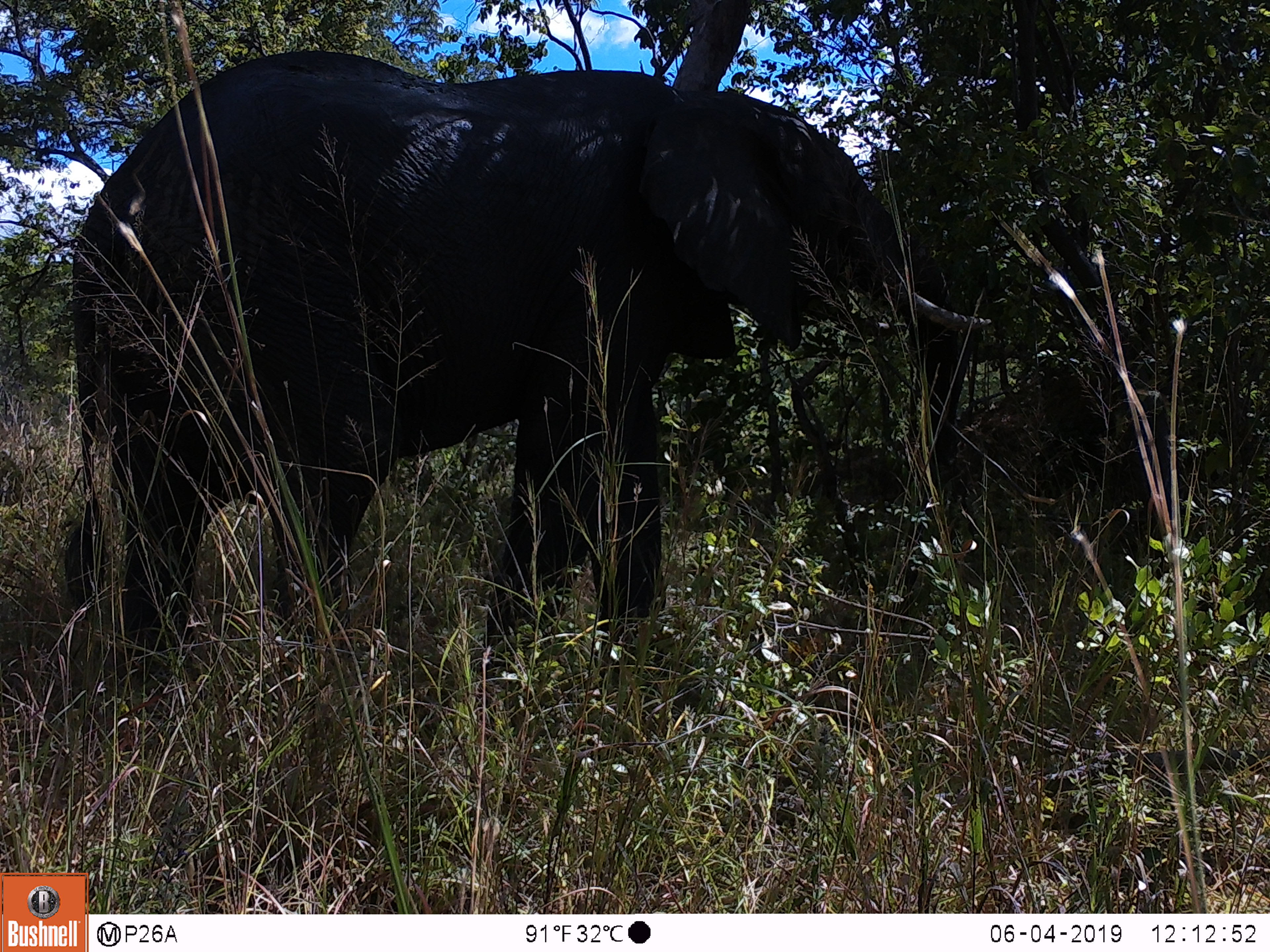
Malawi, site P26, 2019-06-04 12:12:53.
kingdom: Animalia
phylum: Chordata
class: Mammalia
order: Proboscidea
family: Elephantidae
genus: Loxodonta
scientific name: Loxodonta africana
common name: african savanna elephant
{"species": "african savanna elephant (Loxodonta africana)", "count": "1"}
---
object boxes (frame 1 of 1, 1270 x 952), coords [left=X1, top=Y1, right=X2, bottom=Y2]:
african savanna elephant: [left=55, top=44, right=1006, bottom=690]